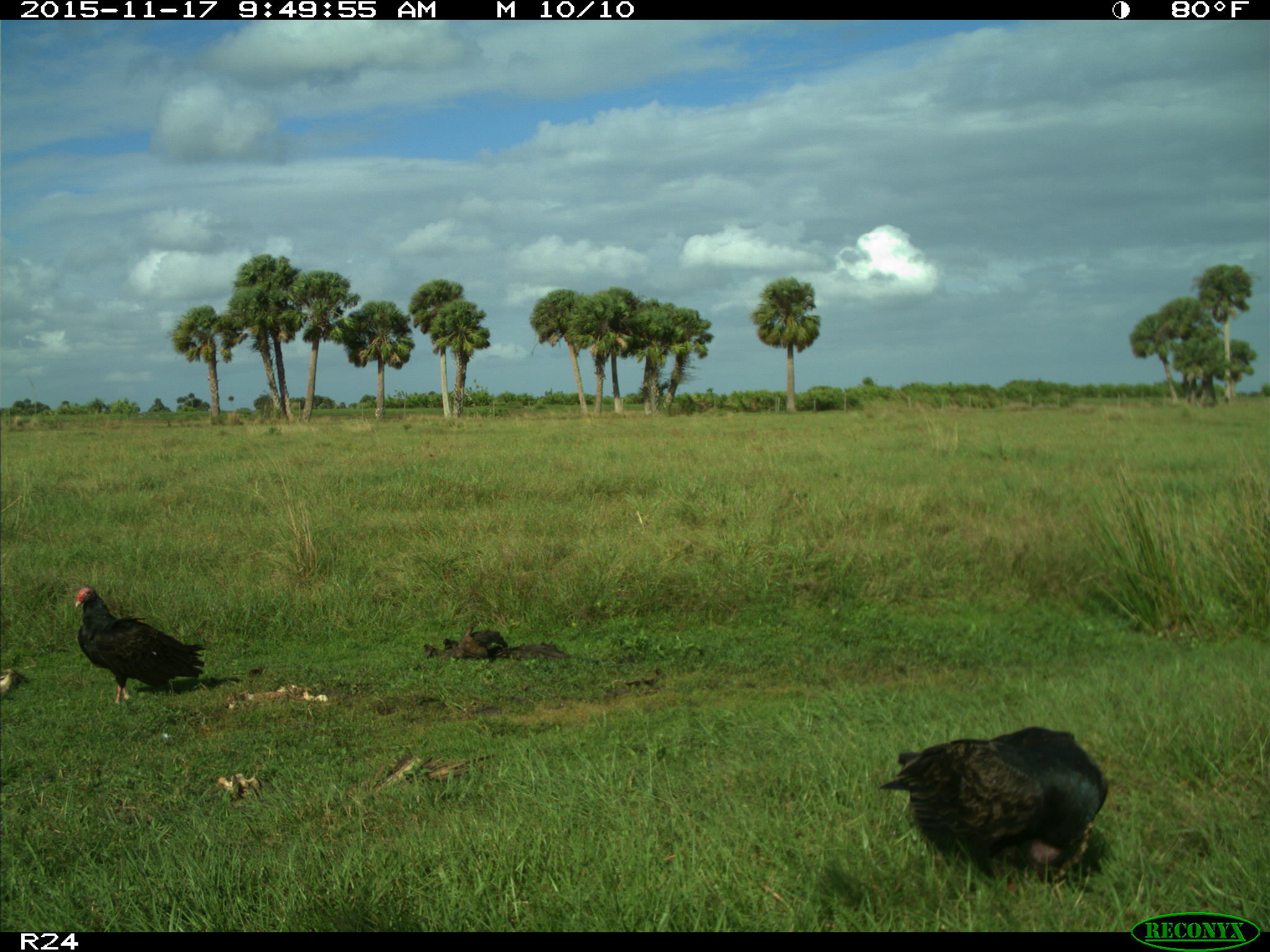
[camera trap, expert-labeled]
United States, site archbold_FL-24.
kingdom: Animalia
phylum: Chordata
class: Aves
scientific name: Aves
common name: birds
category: unidentified bird